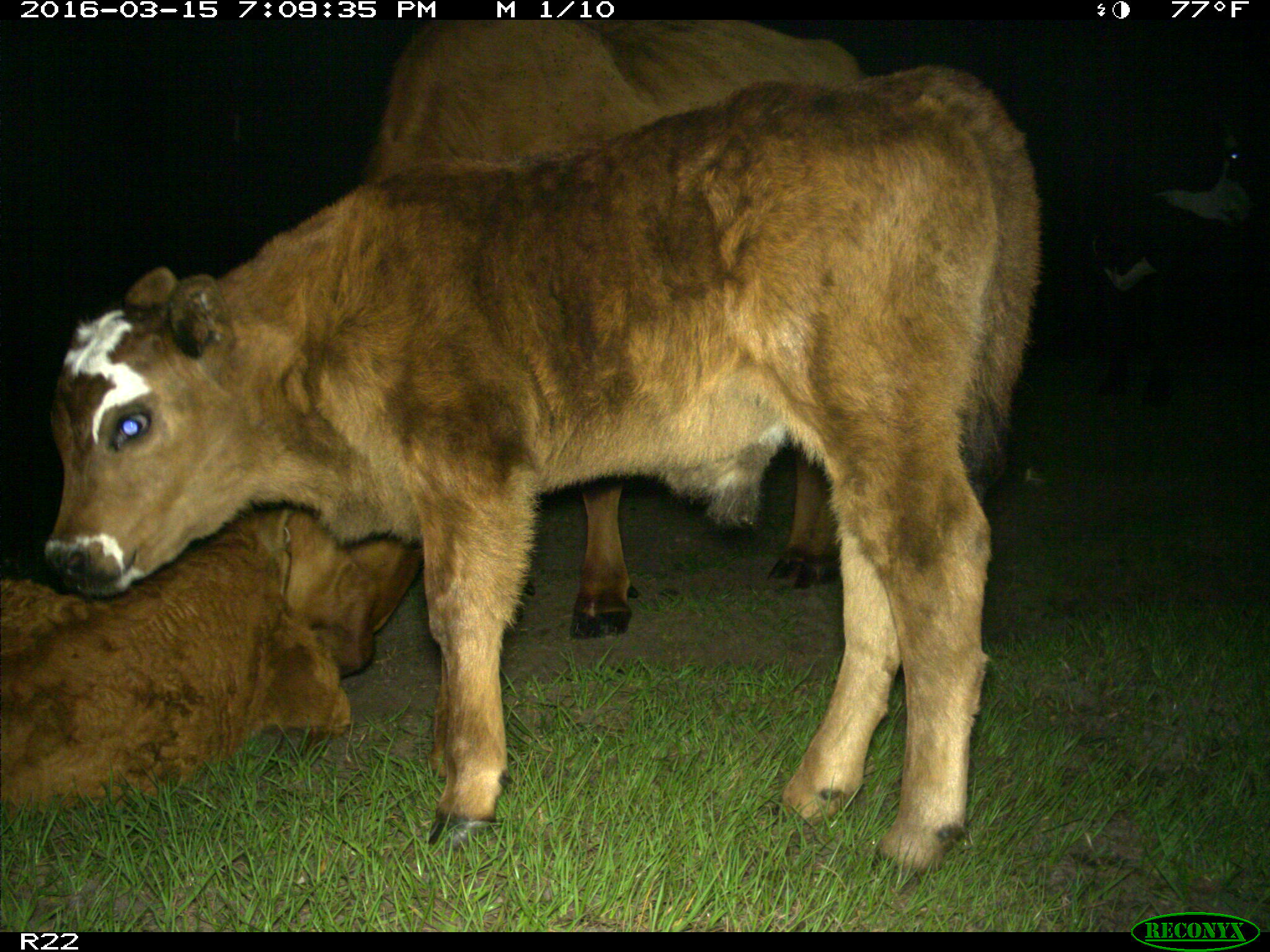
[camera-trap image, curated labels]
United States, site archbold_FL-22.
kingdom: Animalia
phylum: Chordata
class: Mammalia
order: Artiodactyla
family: Bovidae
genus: Bos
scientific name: Bos taurus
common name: domestic cow